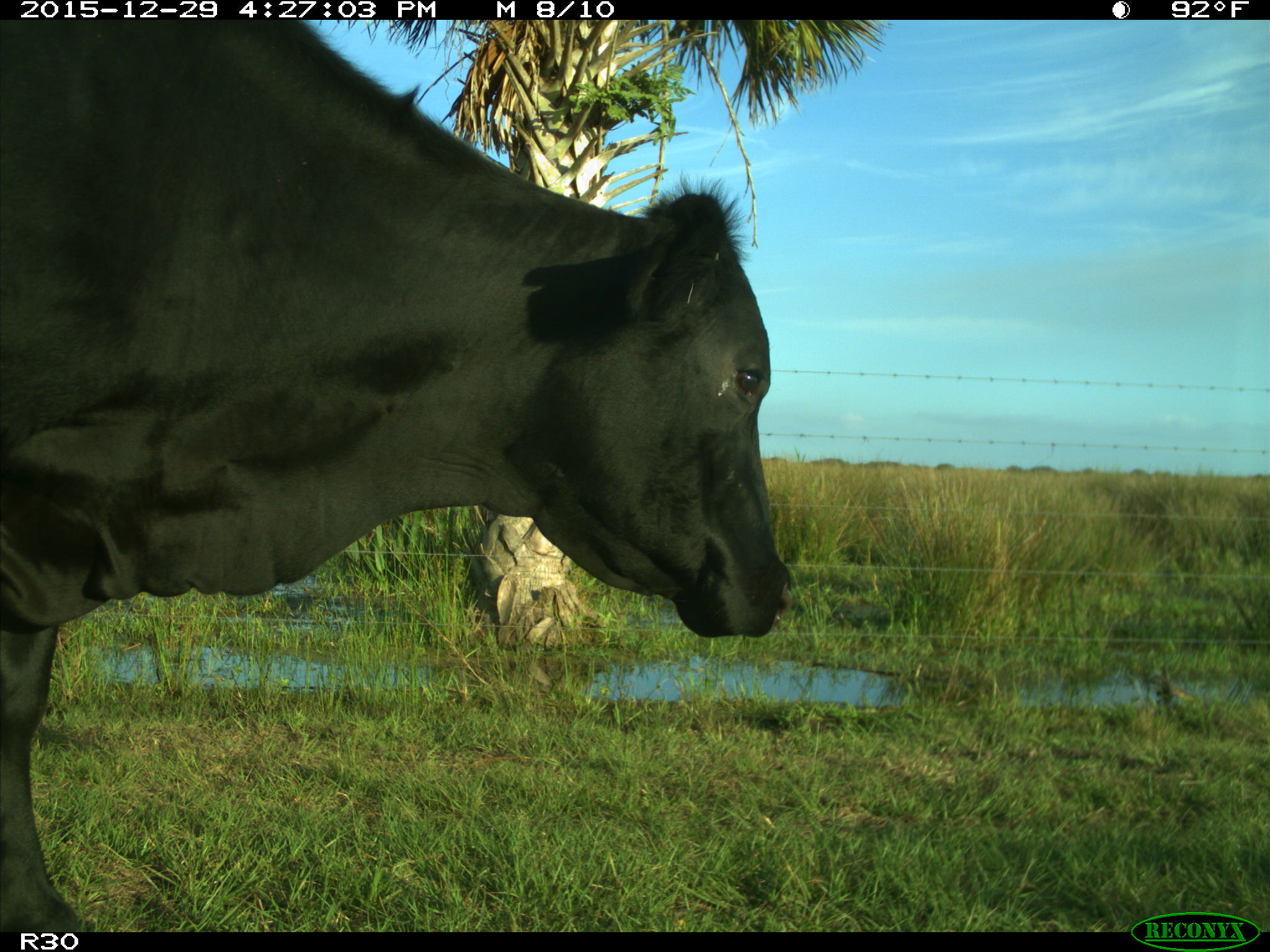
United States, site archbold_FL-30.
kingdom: Animalia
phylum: Chordata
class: Mammalia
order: Artiodactyla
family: Bovidae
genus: Bos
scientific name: Bos taurus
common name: domestic cow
Bos taurus (domestic cow).